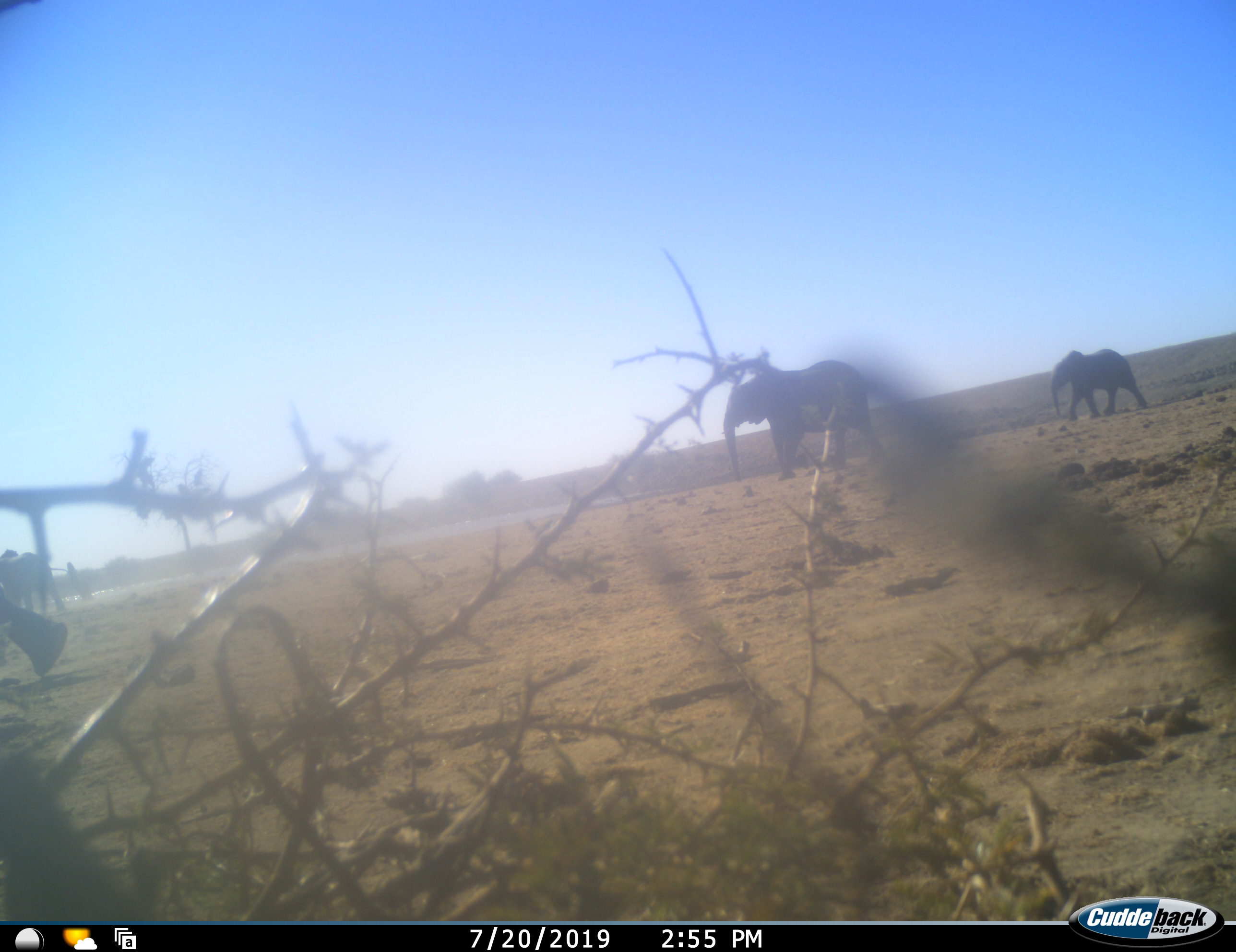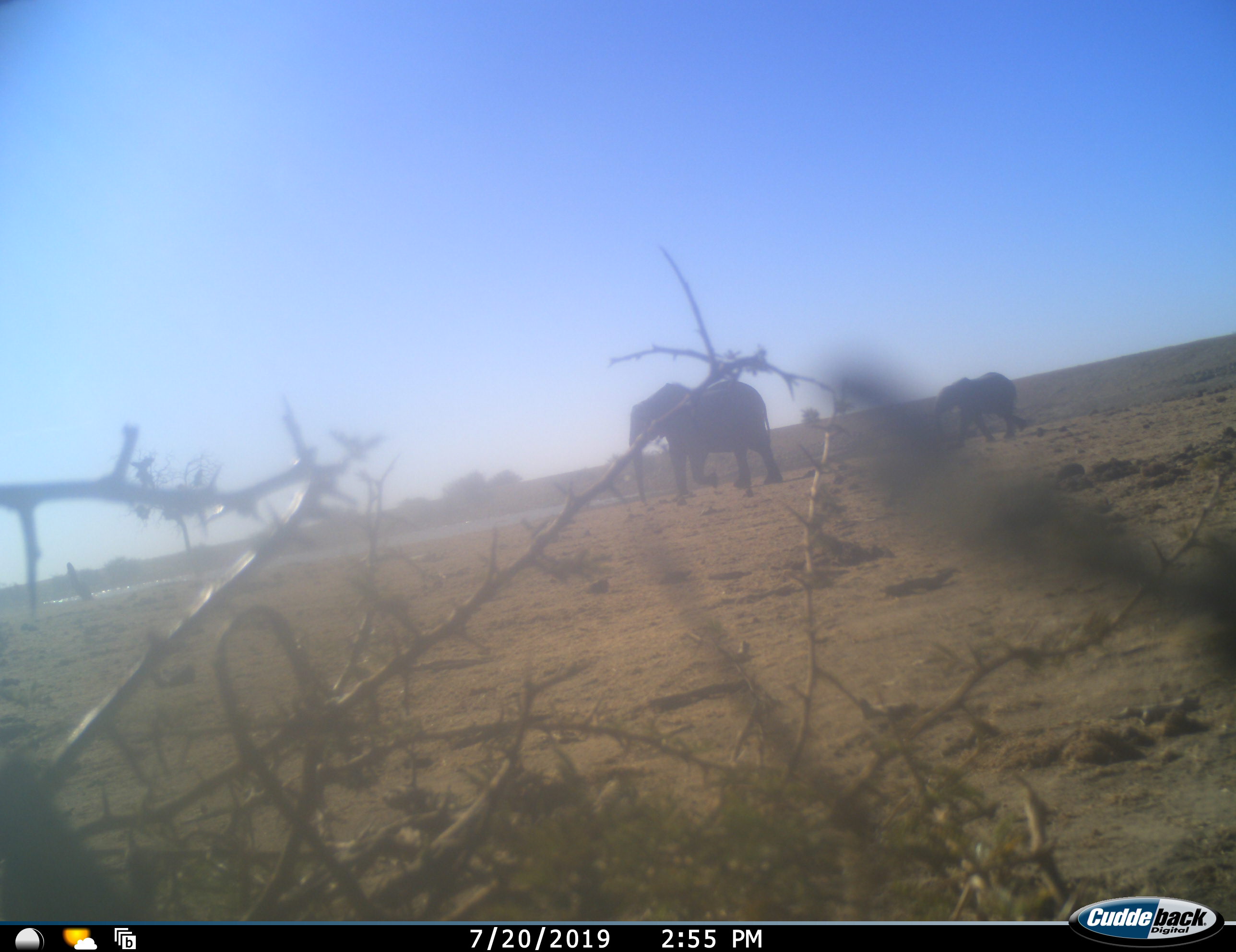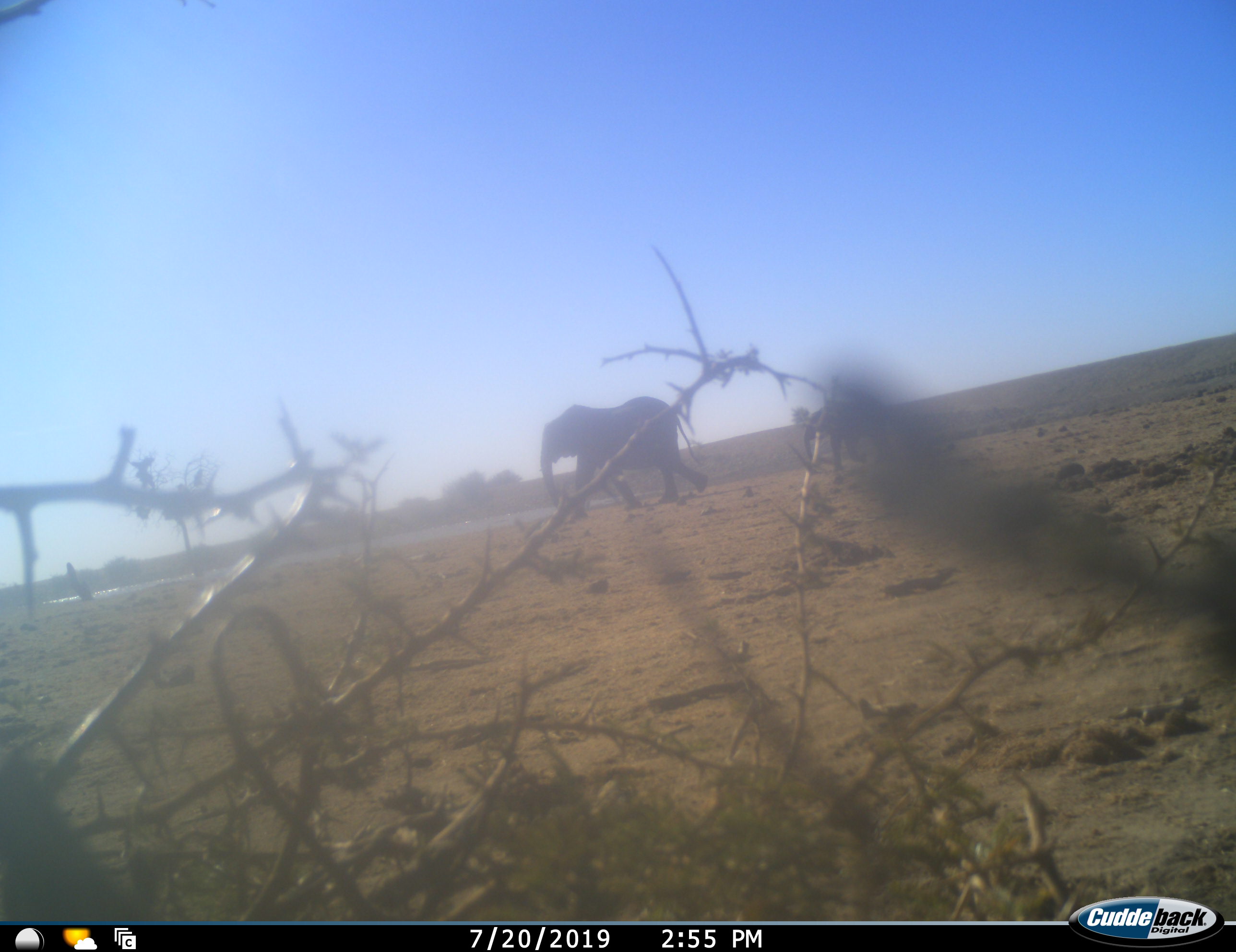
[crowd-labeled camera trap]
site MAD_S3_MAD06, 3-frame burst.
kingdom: Animalia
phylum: Chordata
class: Mammalia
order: Proboscidea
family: Elephantidae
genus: Loxodonta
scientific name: Loxodonta africana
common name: african bush elephant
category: elephant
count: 3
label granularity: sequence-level